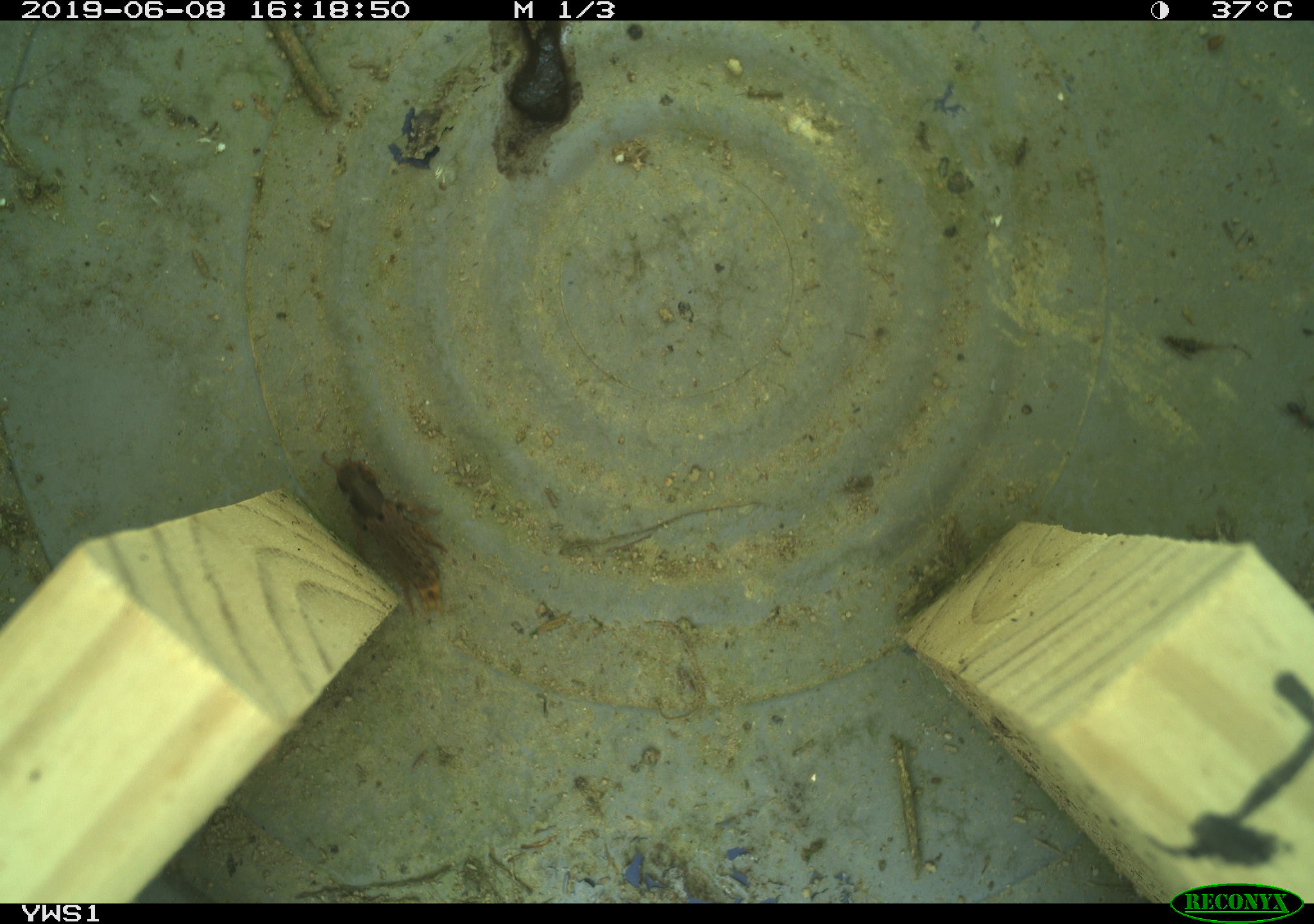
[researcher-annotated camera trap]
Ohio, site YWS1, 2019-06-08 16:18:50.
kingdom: Animalia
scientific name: Animalia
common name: animal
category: invertebrate